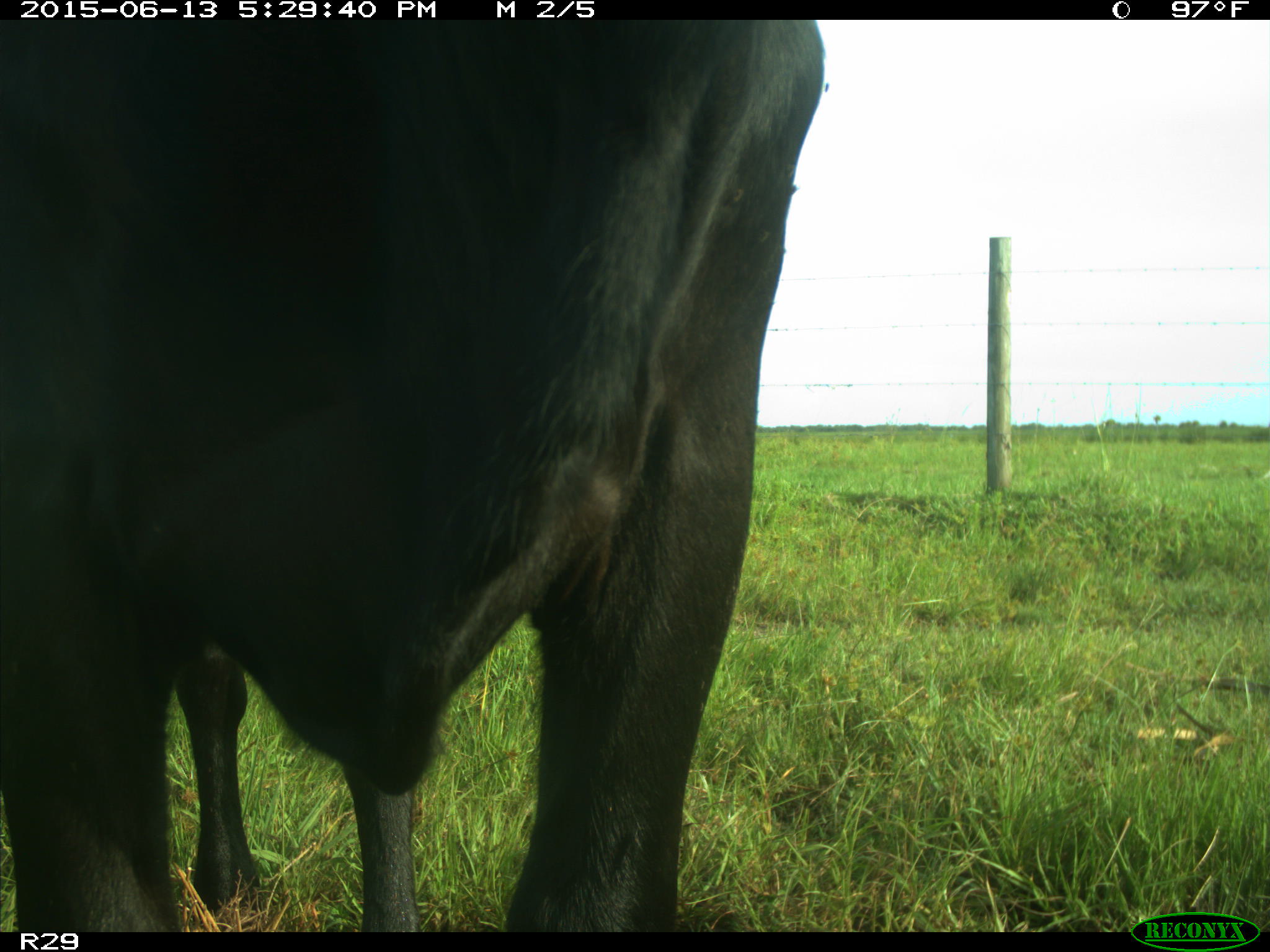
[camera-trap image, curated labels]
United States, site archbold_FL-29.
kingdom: Animalia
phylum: Chordata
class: Mammalia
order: Artiodactyla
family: Bovidae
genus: Bos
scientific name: Bos taurus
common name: domestic cow